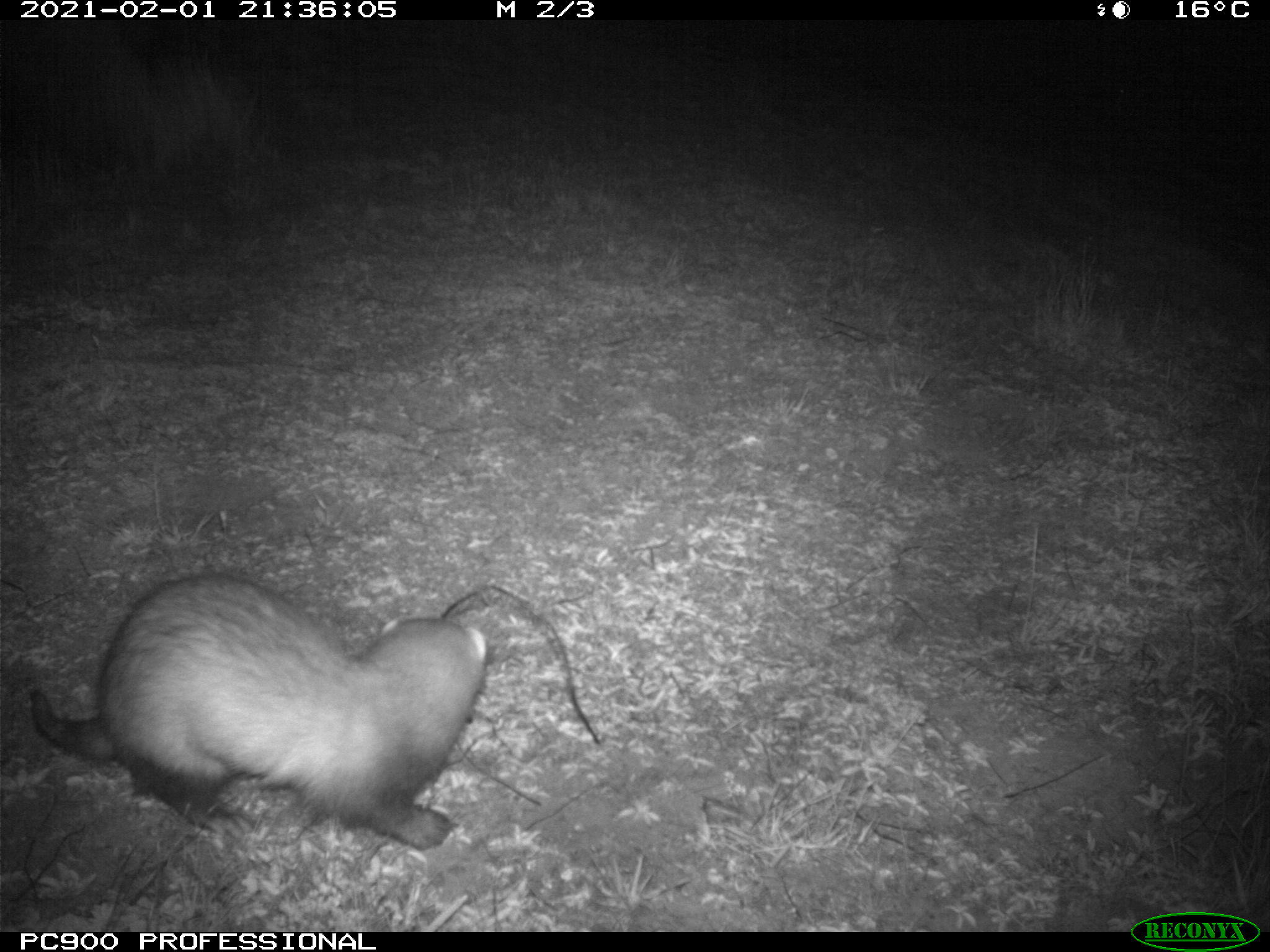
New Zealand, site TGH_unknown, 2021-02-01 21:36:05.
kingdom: Animalia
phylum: Chordata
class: Mammalia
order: Carnivora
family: Mustelidae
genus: Mustela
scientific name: Mustela furo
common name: ferret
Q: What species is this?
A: Ferret (Mustela furo).